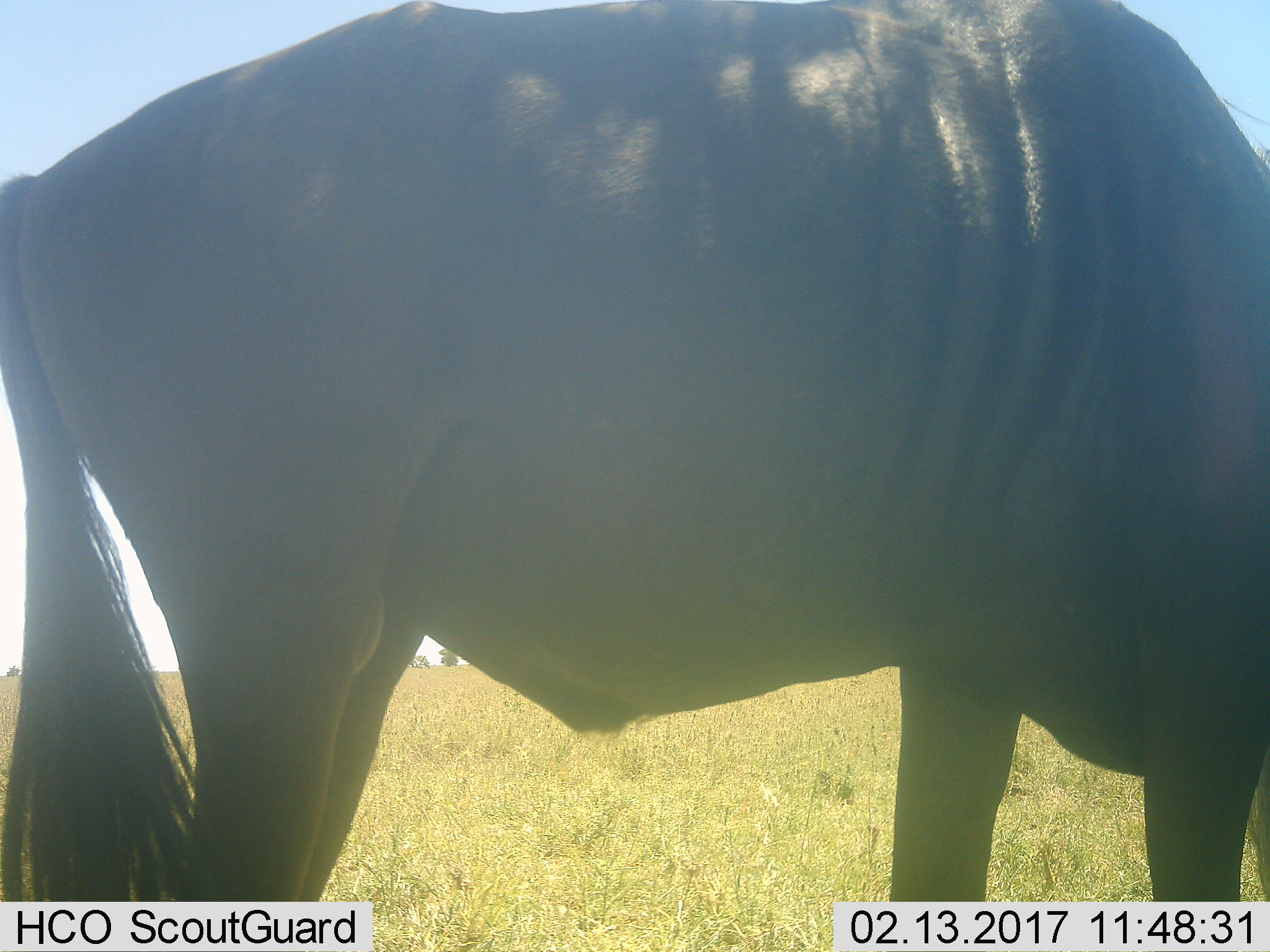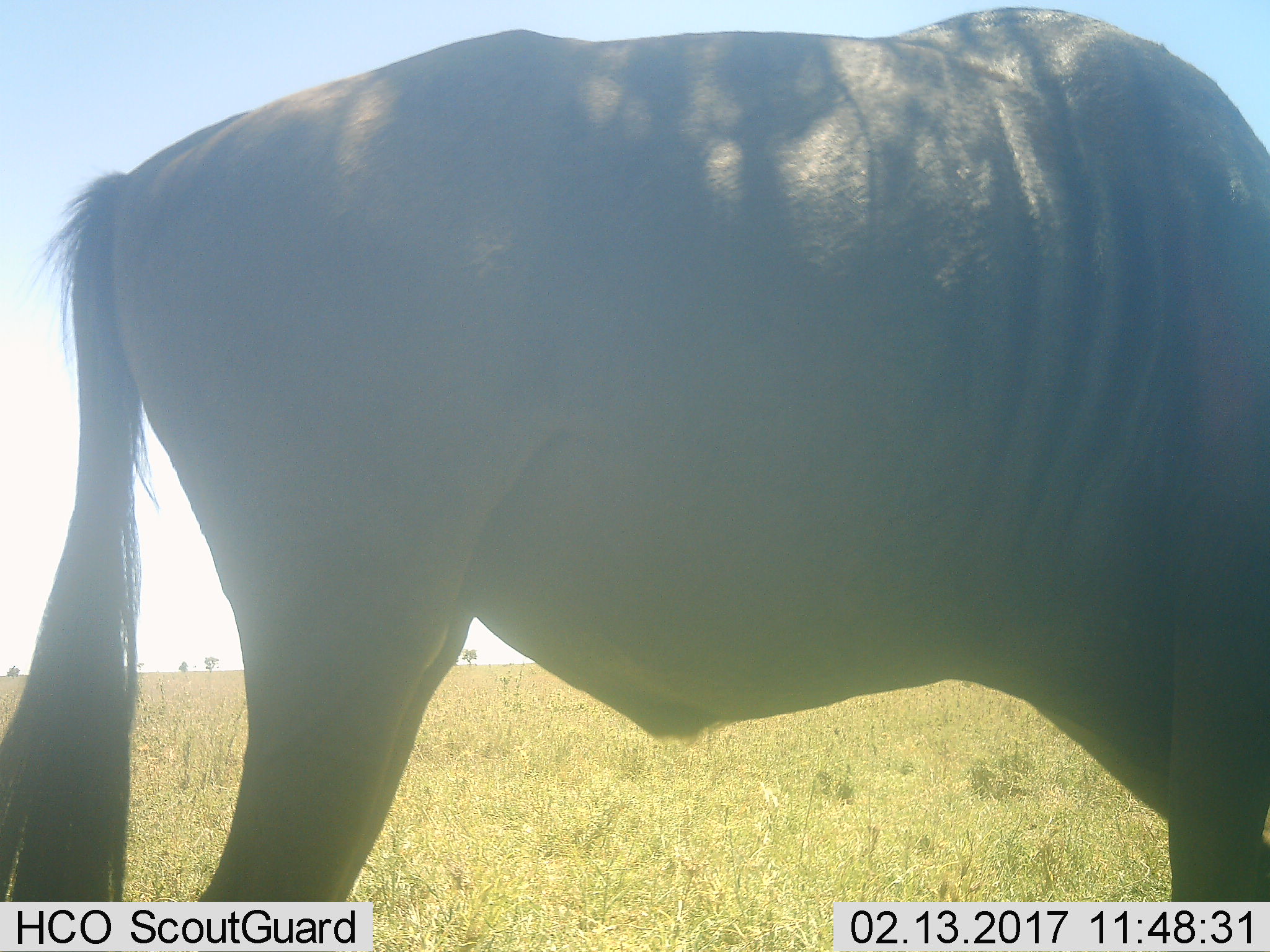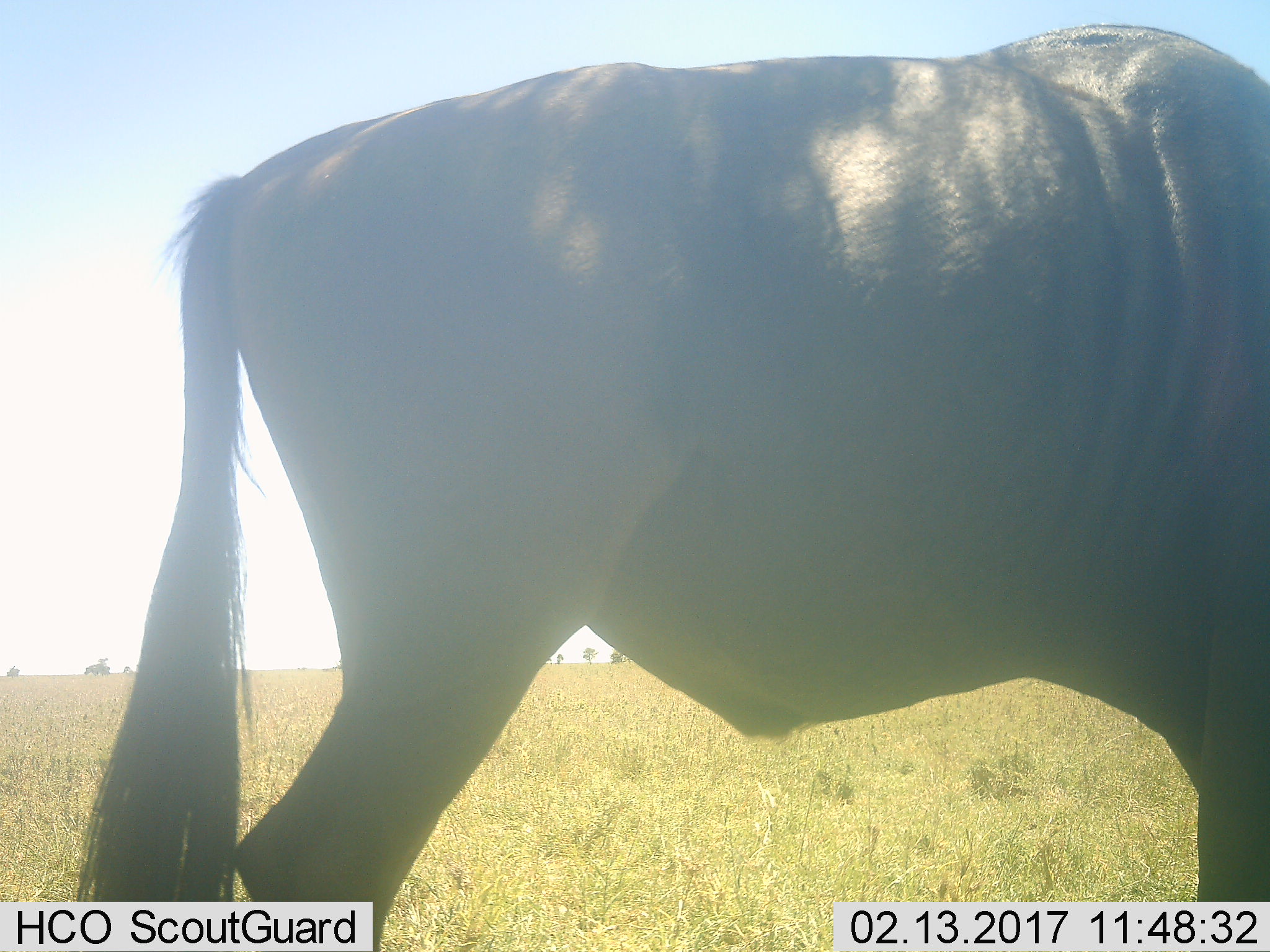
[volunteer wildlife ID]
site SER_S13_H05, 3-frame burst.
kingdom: Animalia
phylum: Chordata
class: Mammalia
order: Artiodactyla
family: Bovidae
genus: Connochaetes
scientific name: Connochaetes taurinus taurinus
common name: blue wildebeest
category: wildebeestblue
Wildebeestblue (blue wildebeest) (Connochaetes taurinus taurinus), count 1. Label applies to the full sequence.